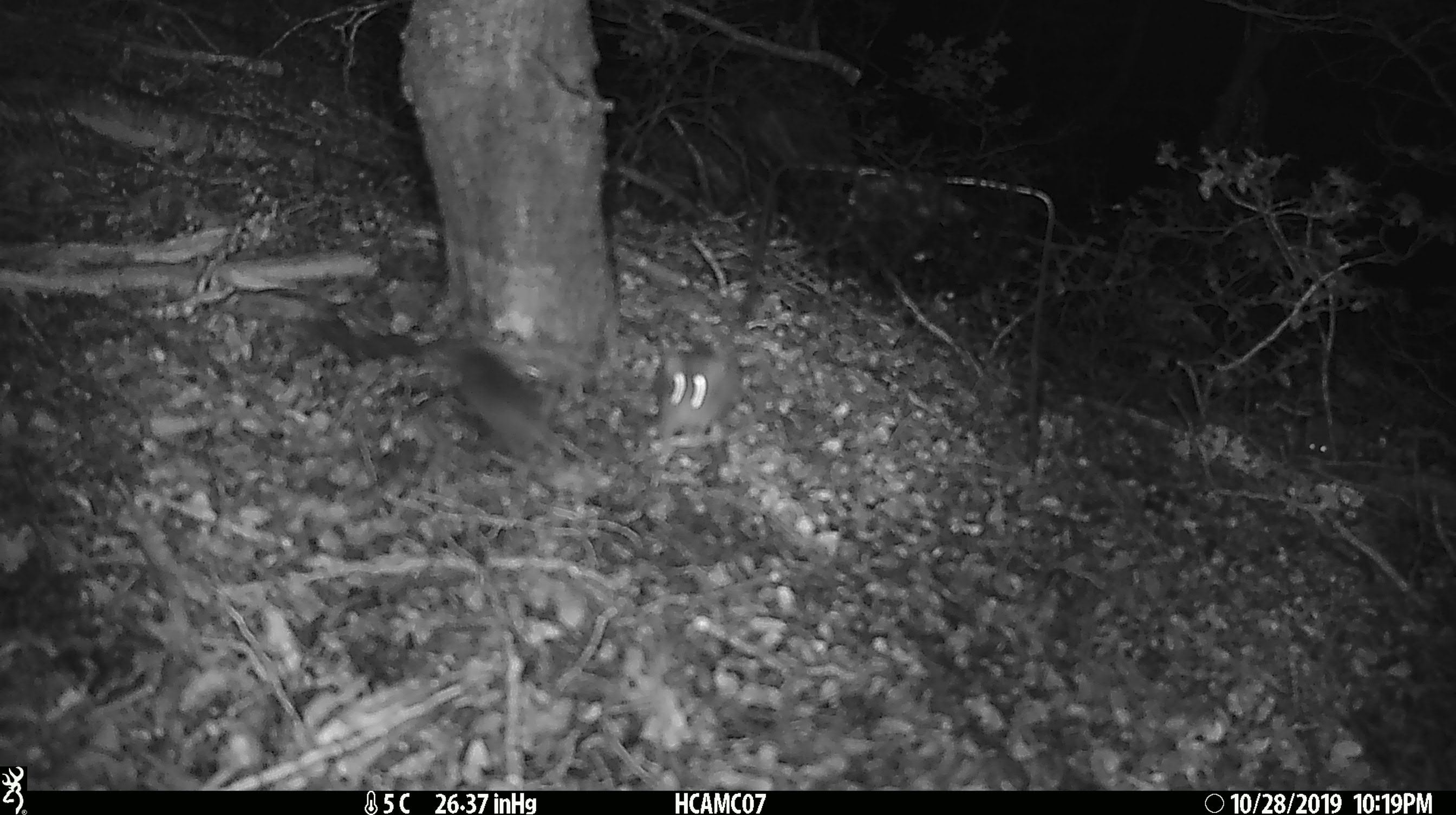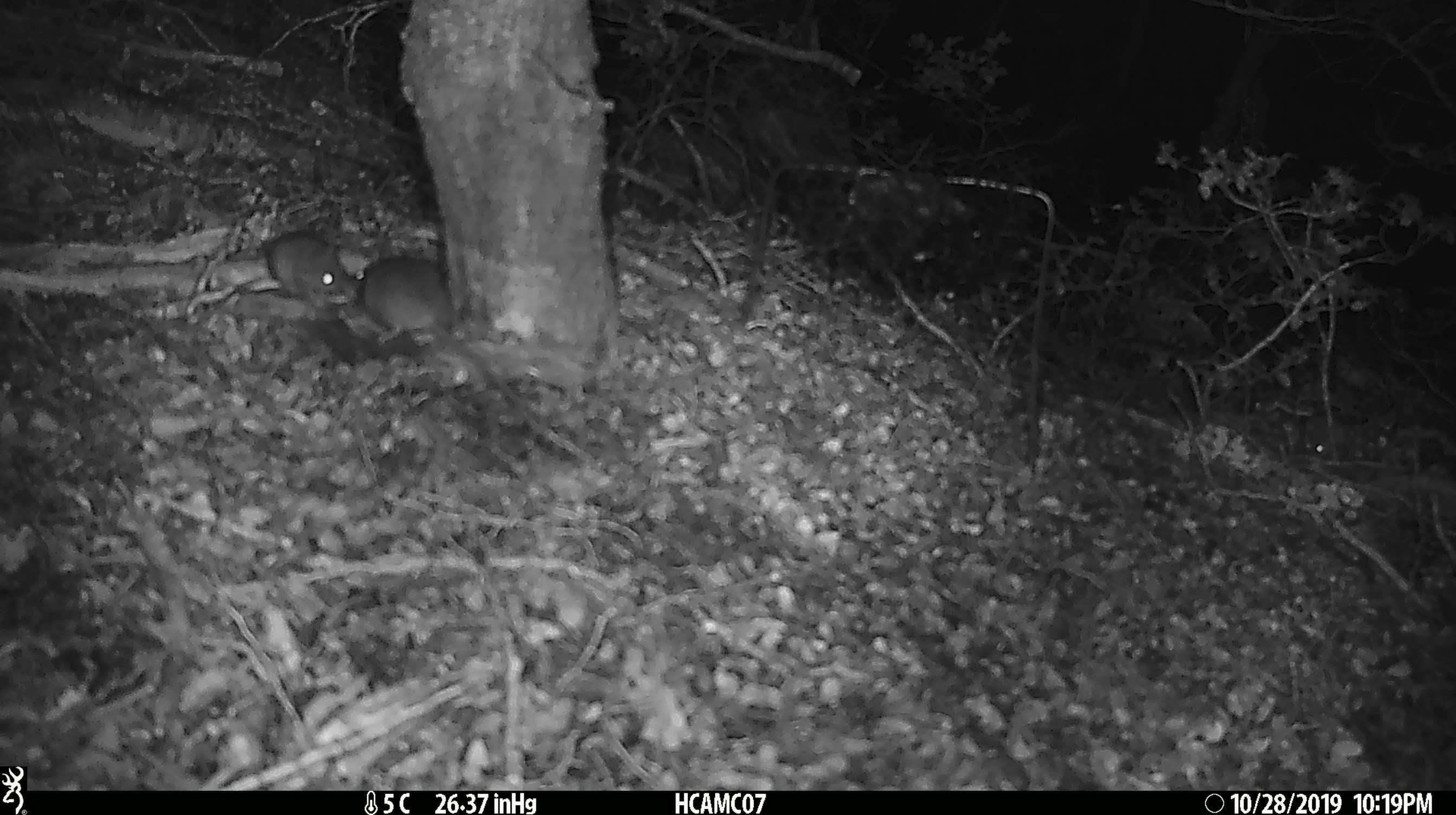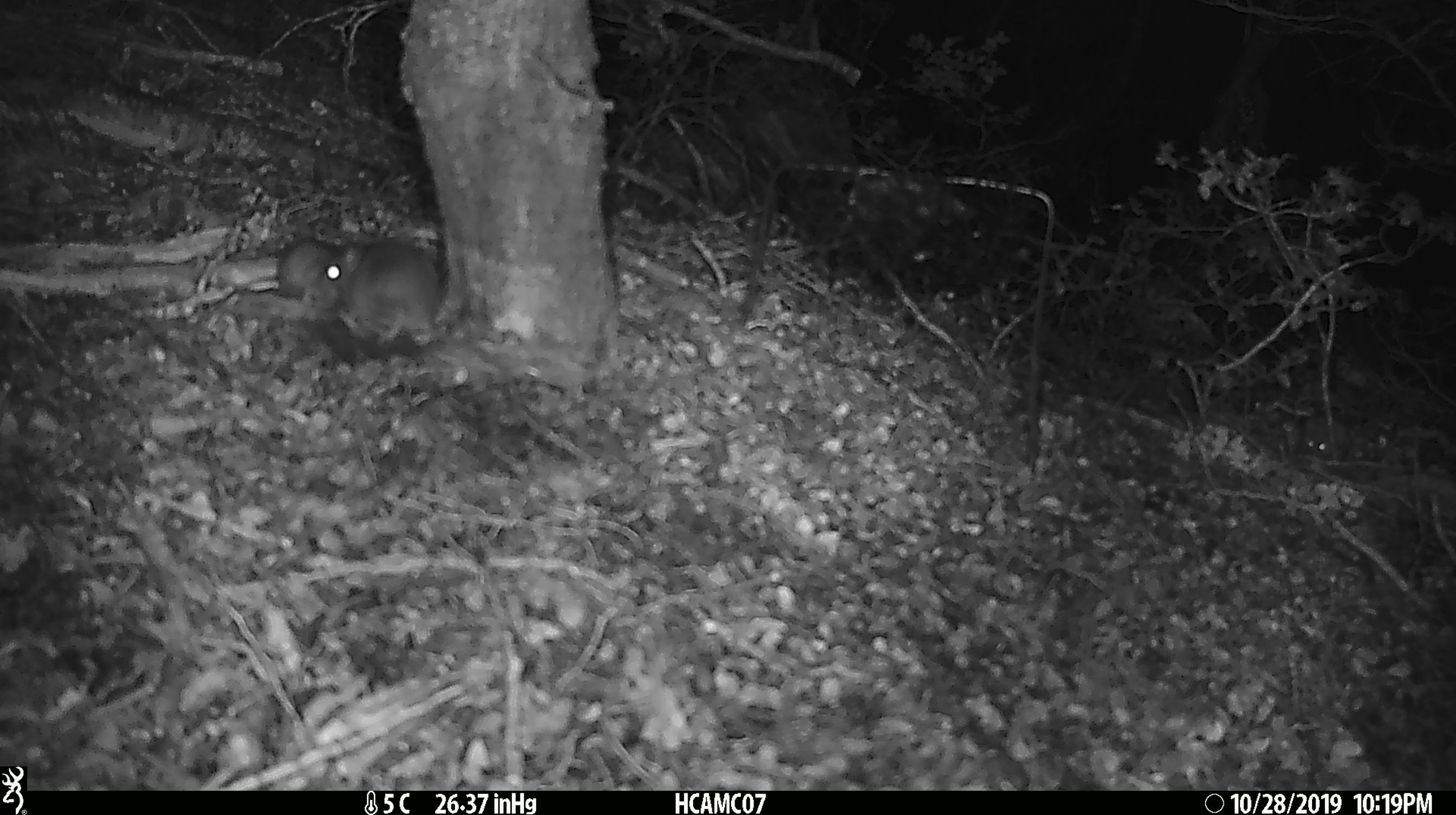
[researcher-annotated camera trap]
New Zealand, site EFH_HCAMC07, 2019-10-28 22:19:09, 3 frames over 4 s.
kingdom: Animalia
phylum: Chordata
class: Mammalia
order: Rodentia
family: Muridae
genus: Mus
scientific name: Mus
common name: mouse